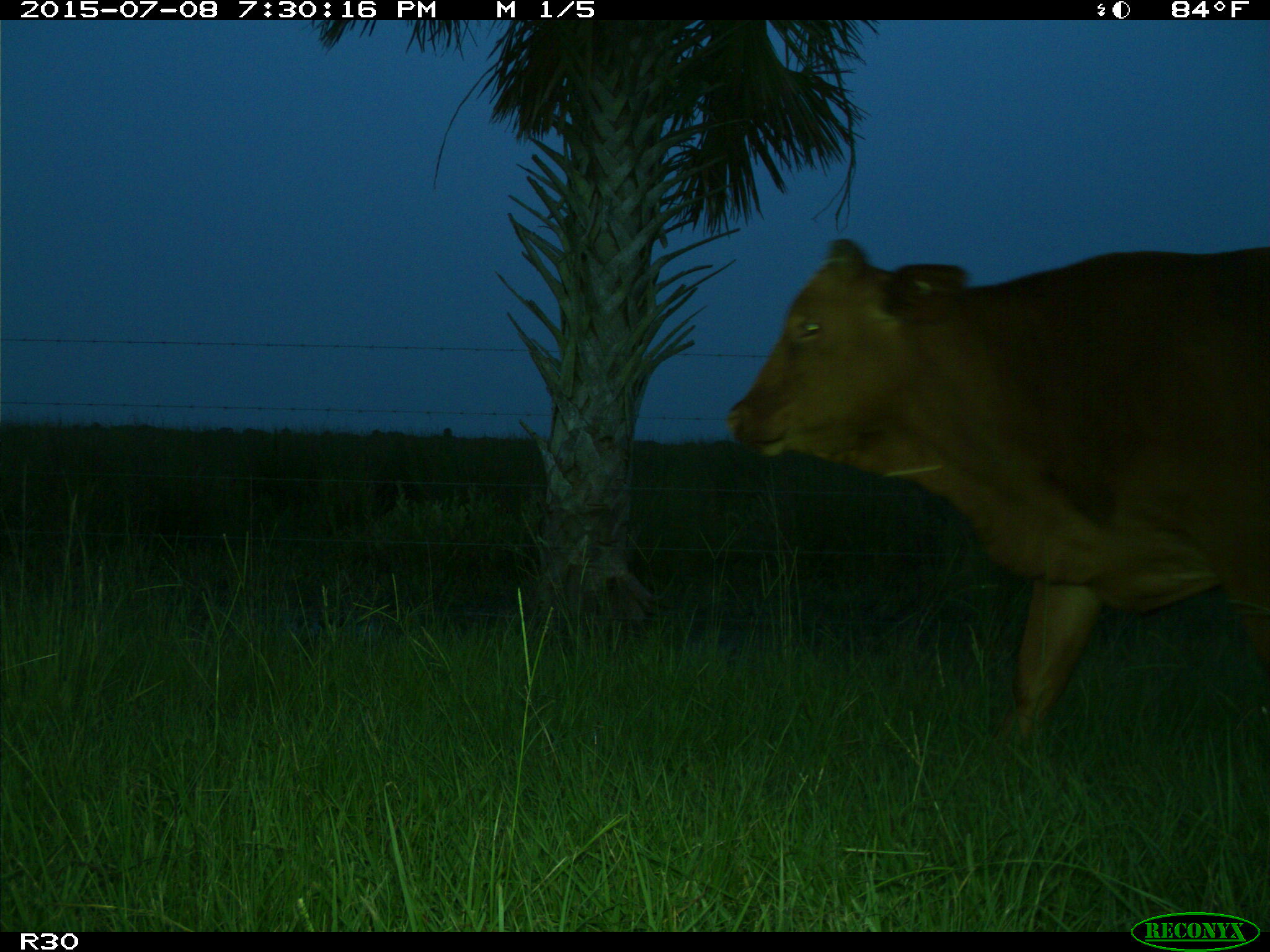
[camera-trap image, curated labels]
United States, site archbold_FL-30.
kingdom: Animalia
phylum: Chordata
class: Mammalia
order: Artiodactyla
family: Bovidae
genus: Bos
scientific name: Bos taurus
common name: domestic cow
Bos taurus (domestic cow).